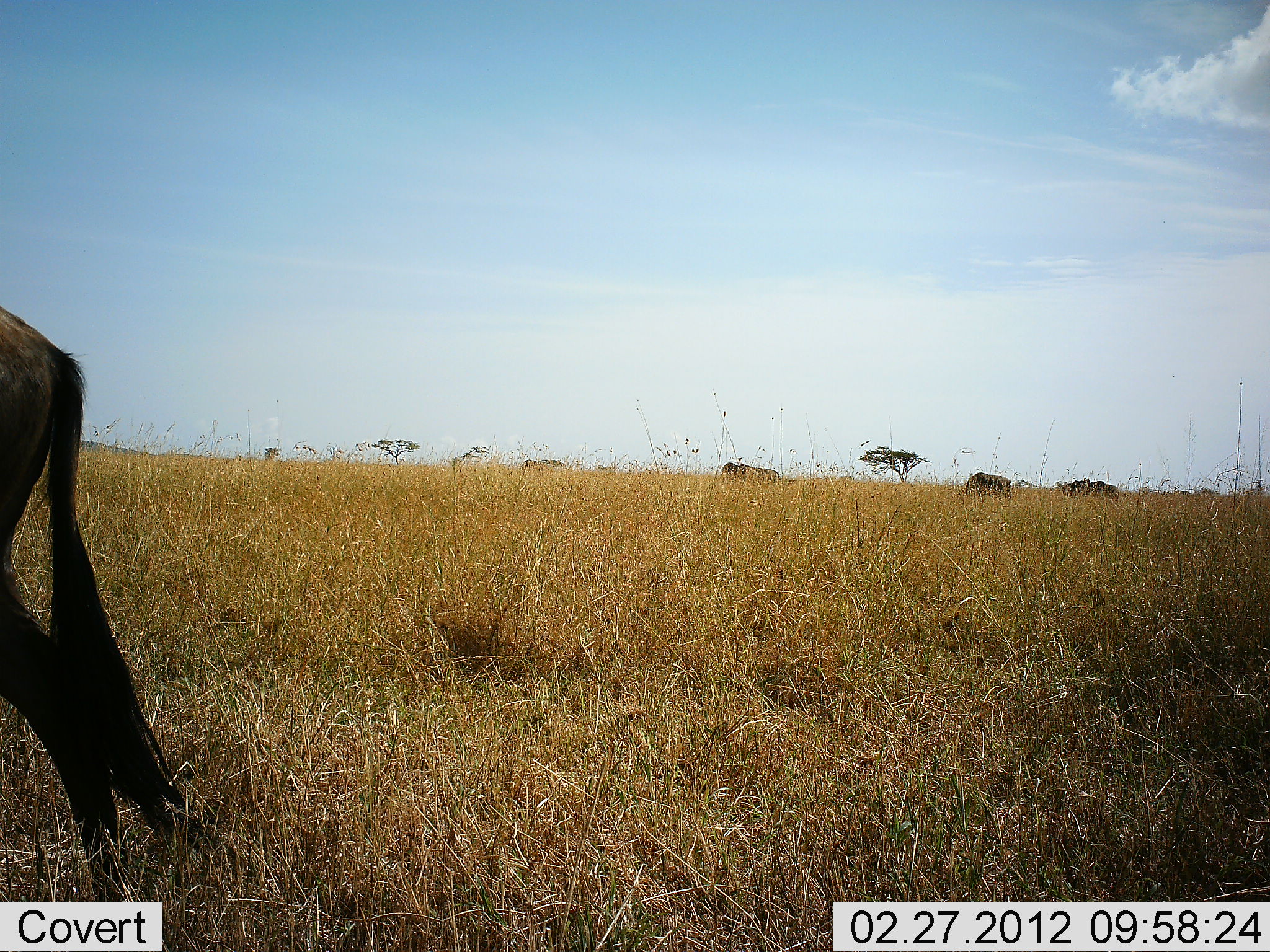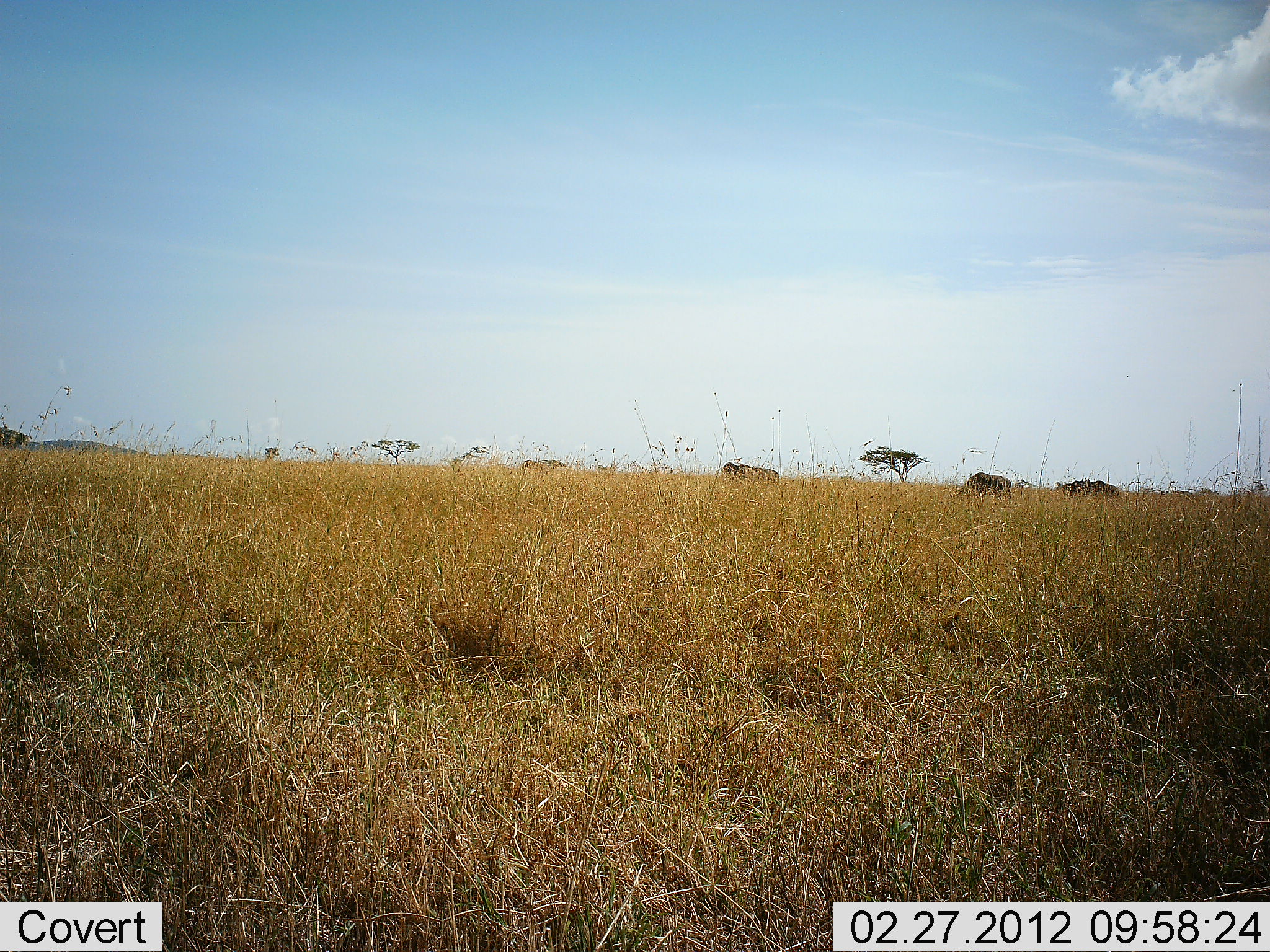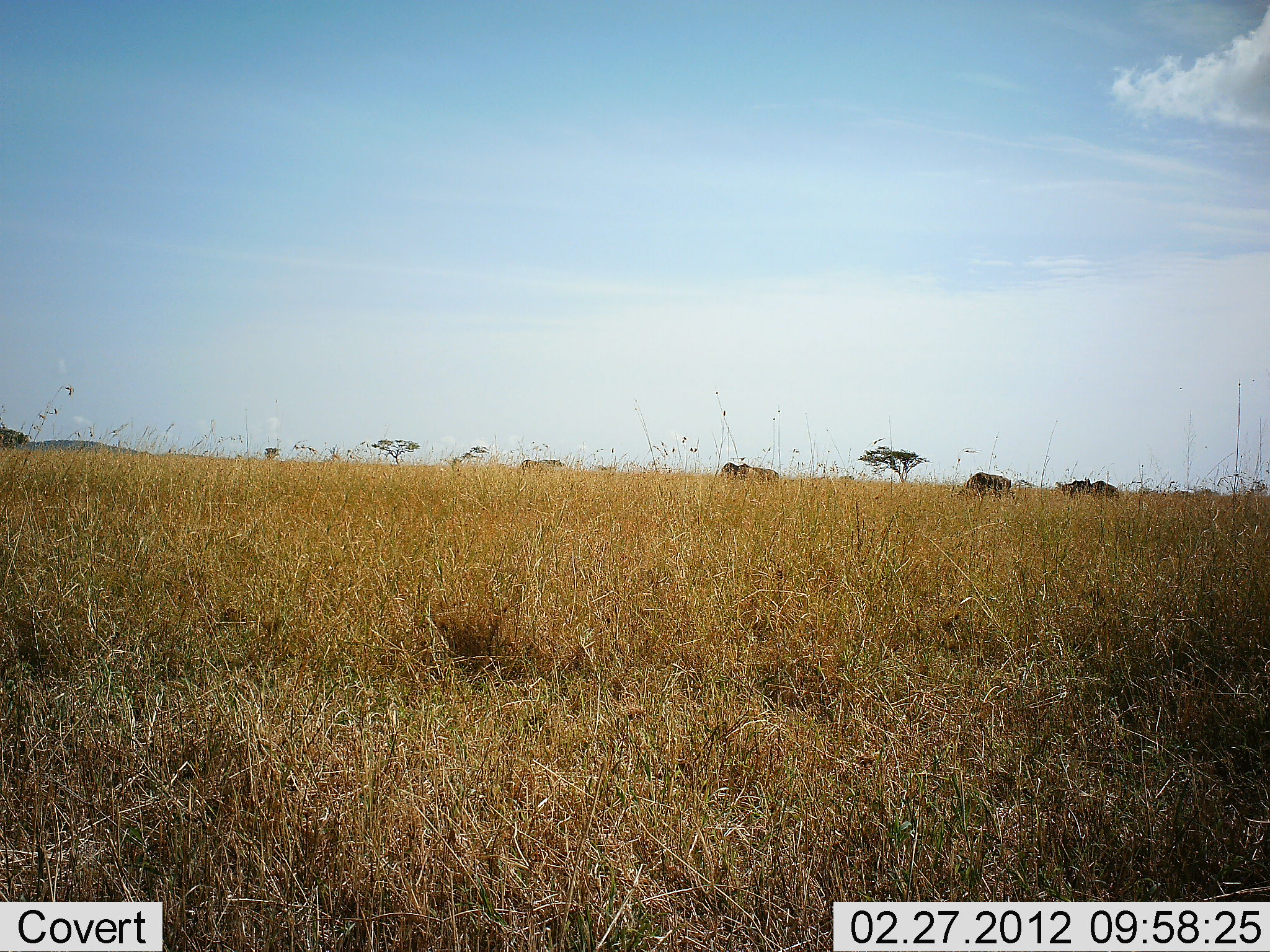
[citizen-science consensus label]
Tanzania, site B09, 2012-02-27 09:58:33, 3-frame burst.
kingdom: Animalia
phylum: Chordata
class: Mammalia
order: Artiodactyla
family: Bovidae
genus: Connochaetes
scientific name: Connochaetes taurinus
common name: blue wildebeest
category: wildebeest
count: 4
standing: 30%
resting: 0%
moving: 85%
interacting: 0%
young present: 0%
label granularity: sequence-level